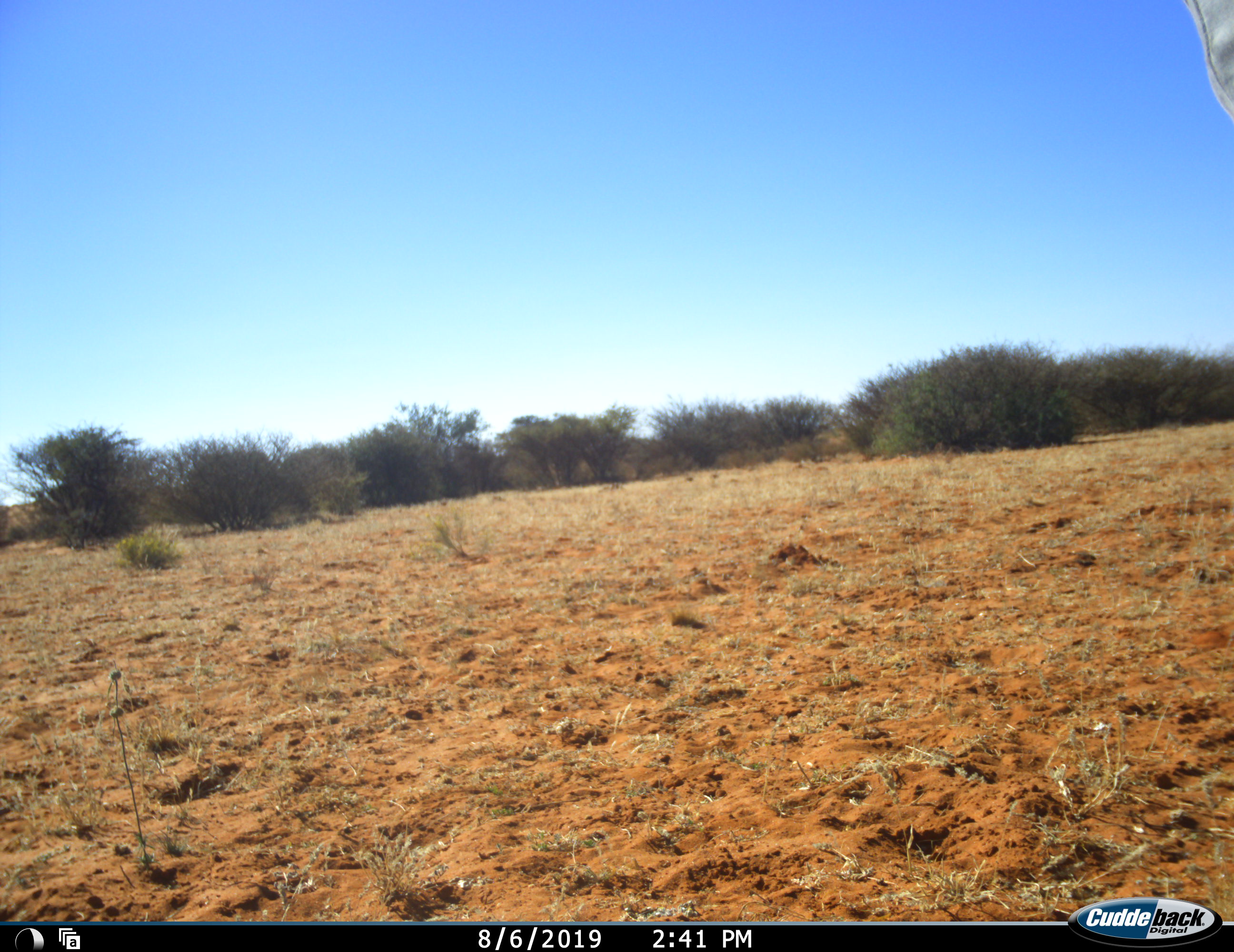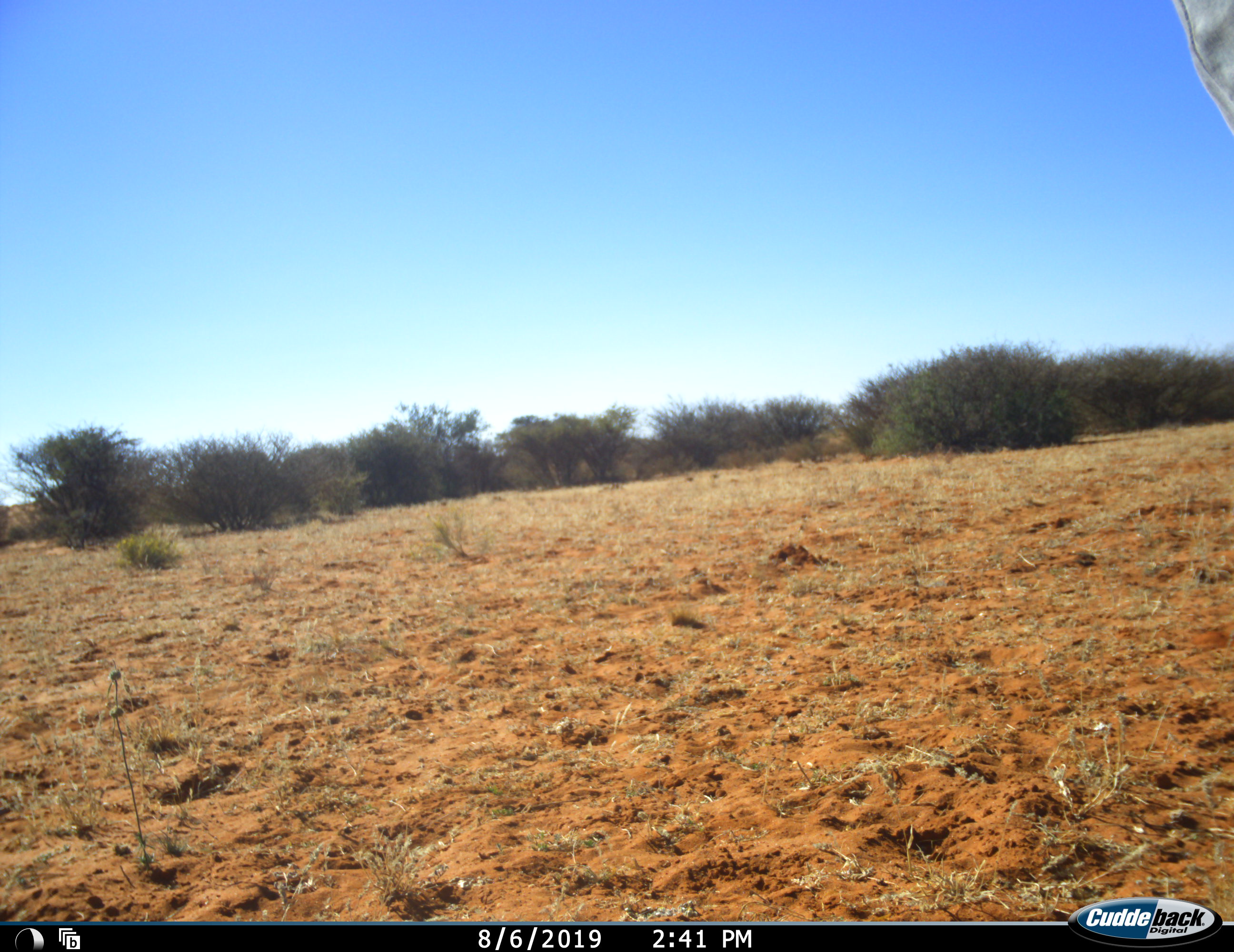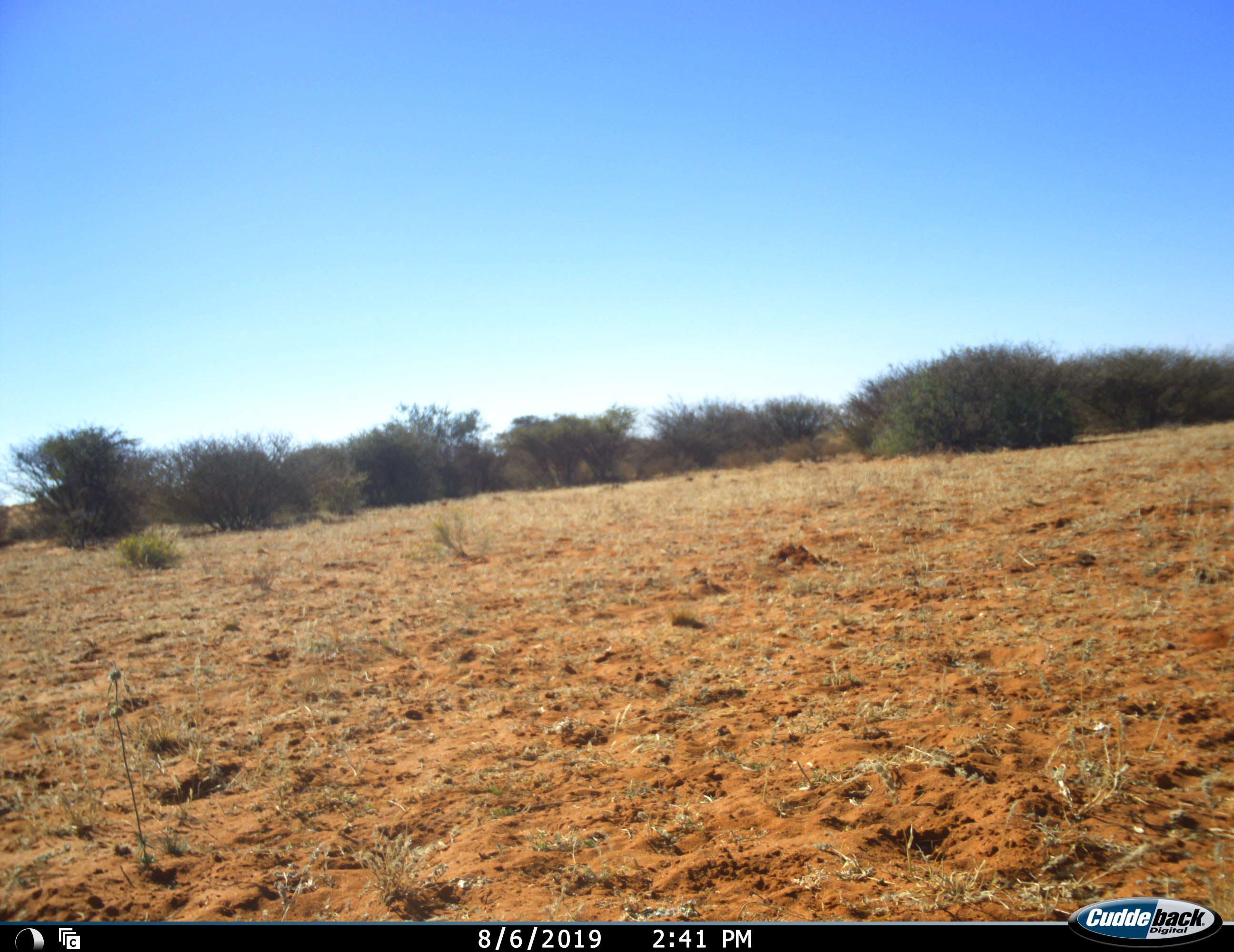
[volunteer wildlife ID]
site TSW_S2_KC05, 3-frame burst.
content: unidentified animal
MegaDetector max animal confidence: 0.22